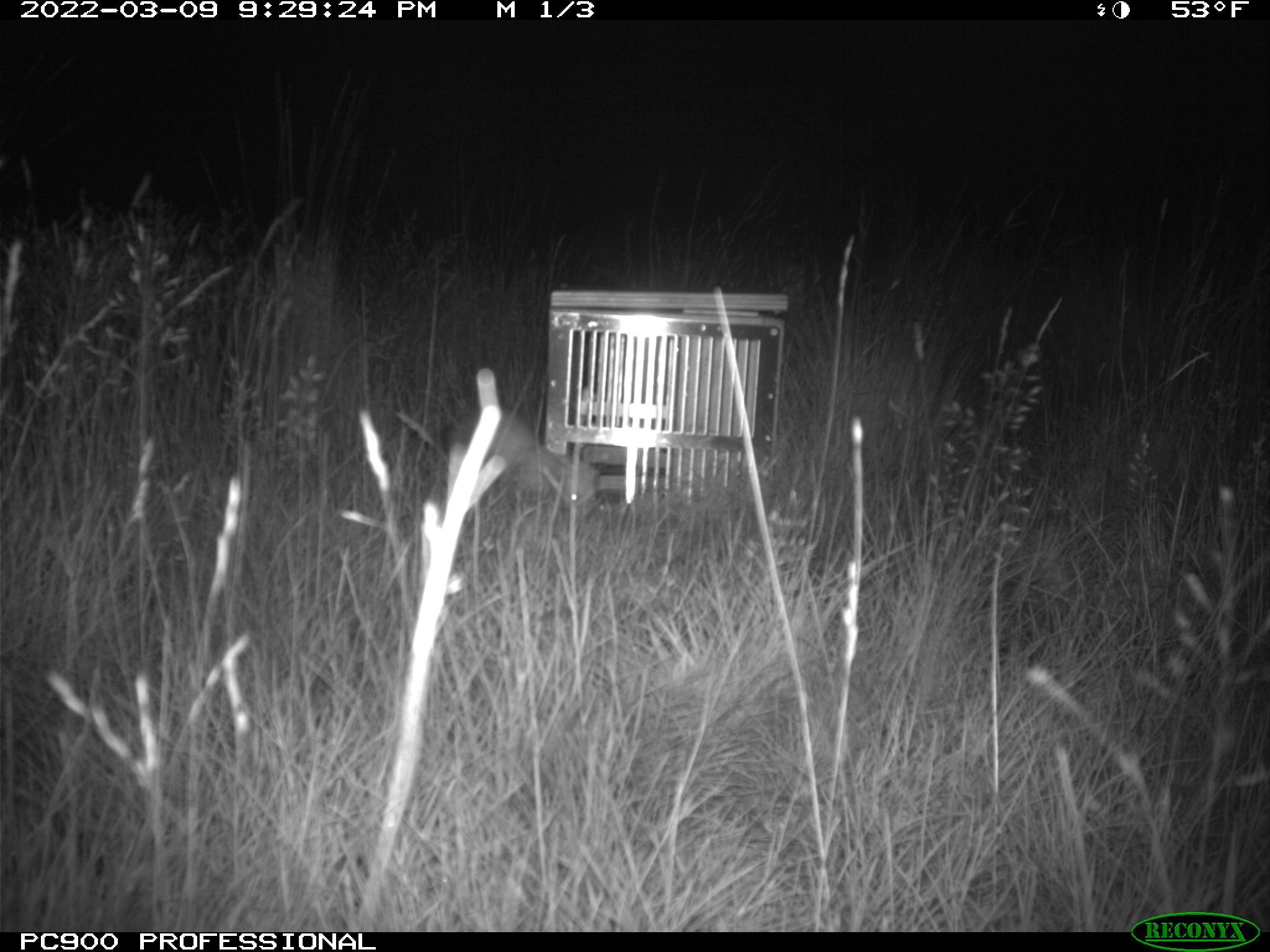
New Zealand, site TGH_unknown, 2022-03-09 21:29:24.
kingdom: Animalia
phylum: Chordata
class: Mammalia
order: Carnivora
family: Mustelidae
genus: Mustela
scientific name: Mustela furo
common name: ferret